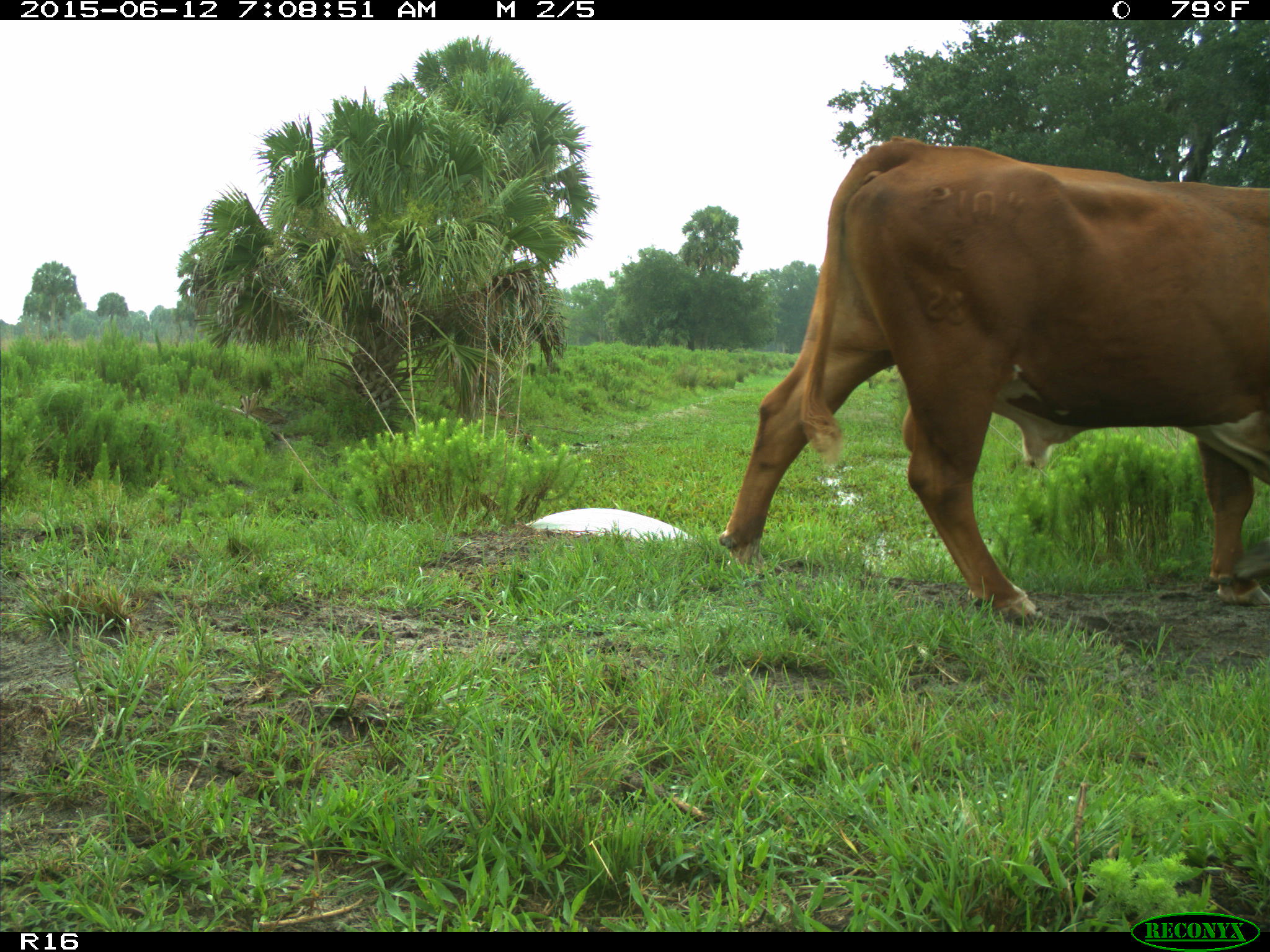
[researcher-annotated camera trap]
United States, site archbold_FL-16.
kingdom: Animalia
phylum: Chordata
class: Mammalia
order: Artiodactyla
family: Bovidae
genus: Bos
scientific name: Bos taurus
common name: domestic cow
Bos taurus (domestic cow).